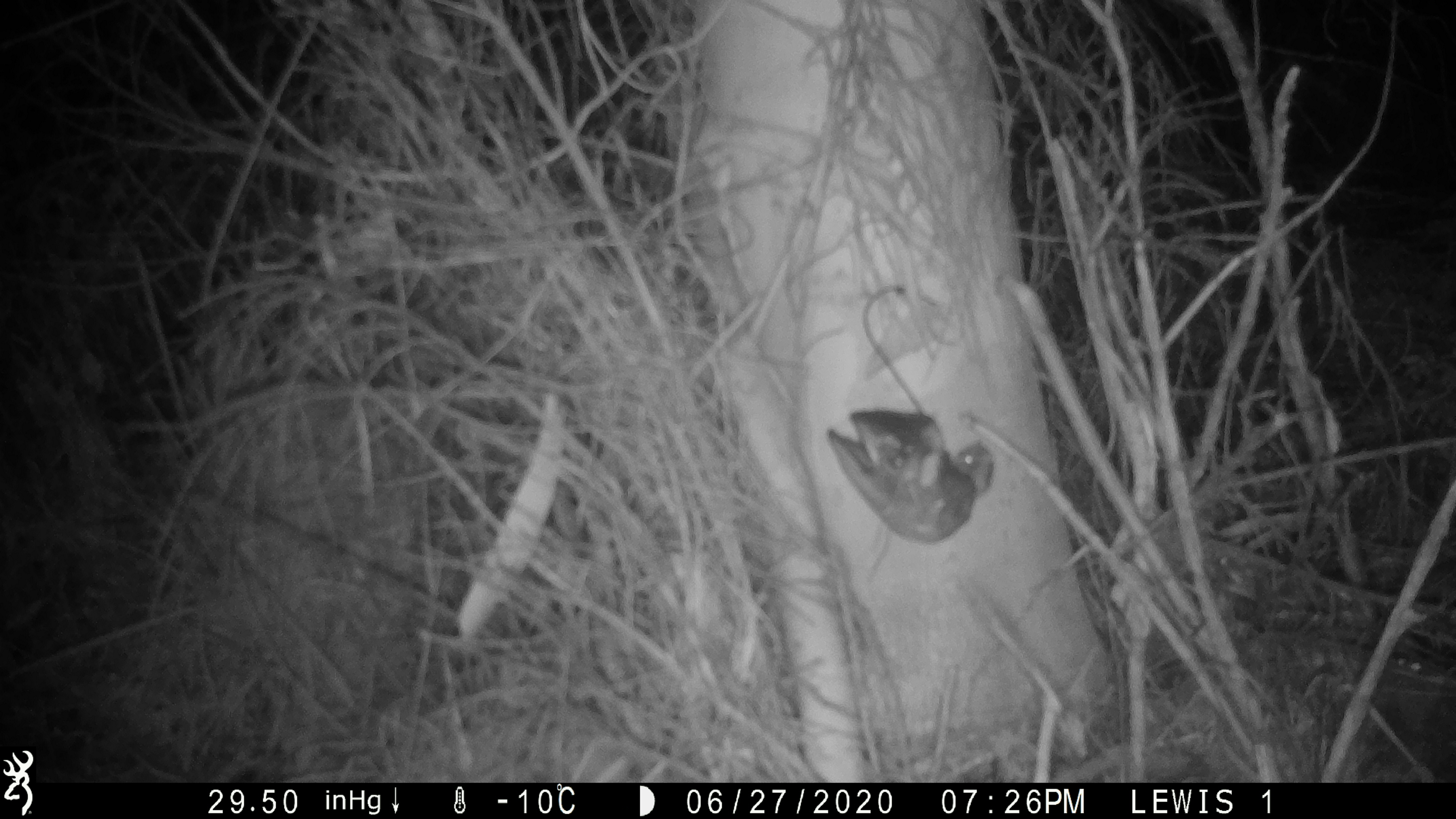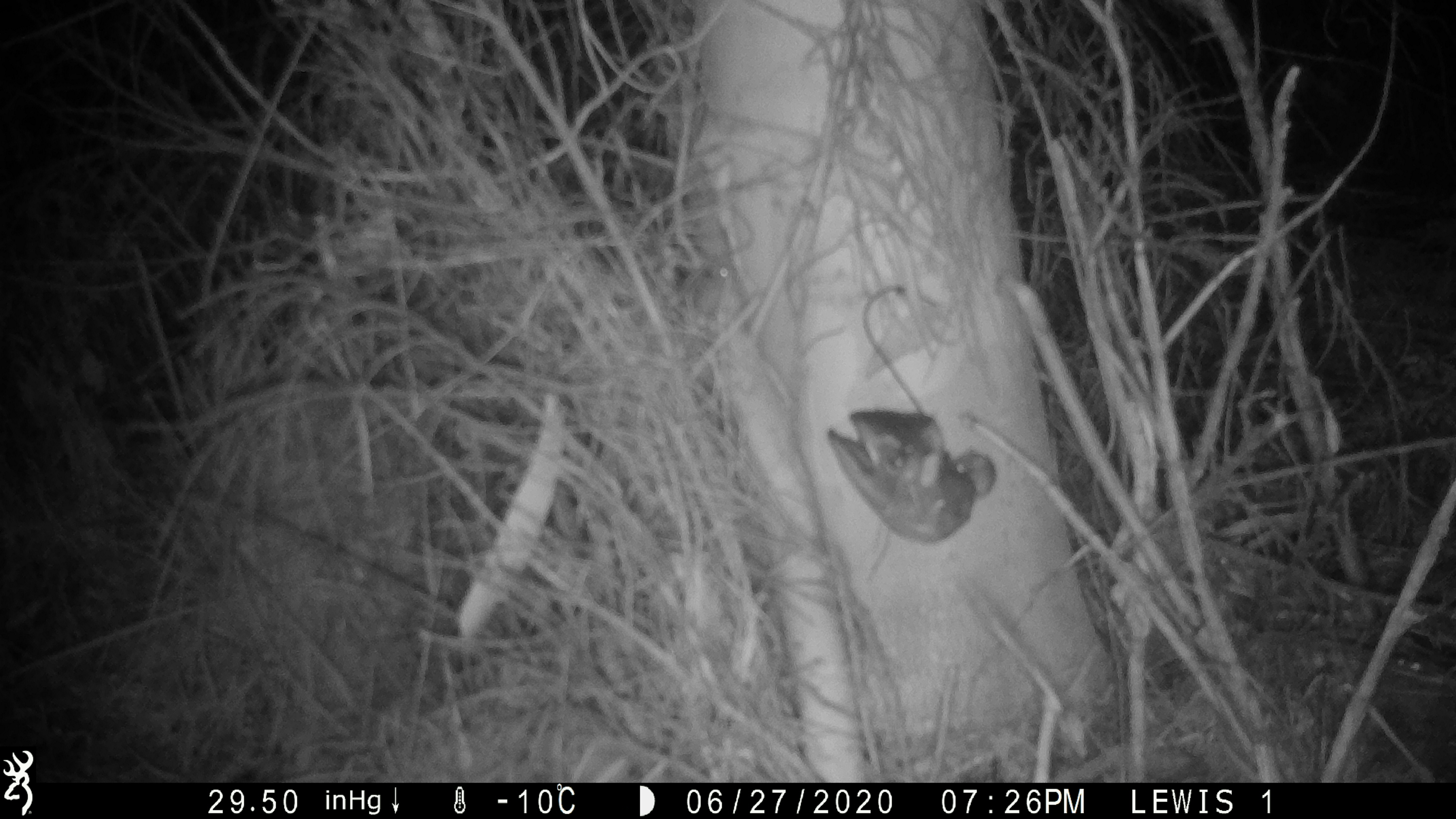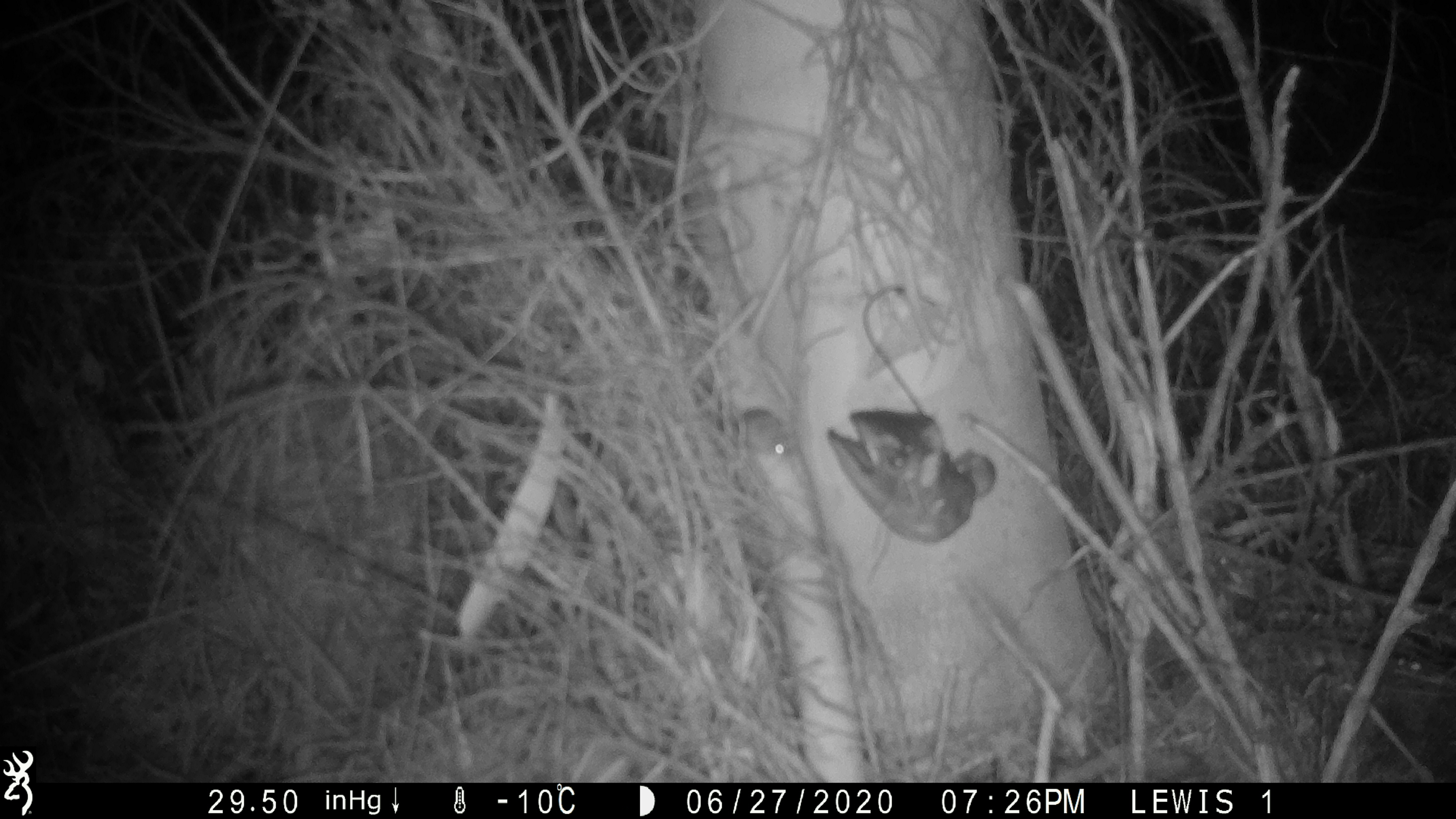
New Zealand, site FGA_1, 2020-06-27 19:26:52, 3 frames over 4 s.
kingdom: Animalia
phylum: Chordata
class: Mammalia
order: Rodentia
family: Muridae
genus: Mus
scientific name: Mus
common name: mouse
Mouse (Mus).